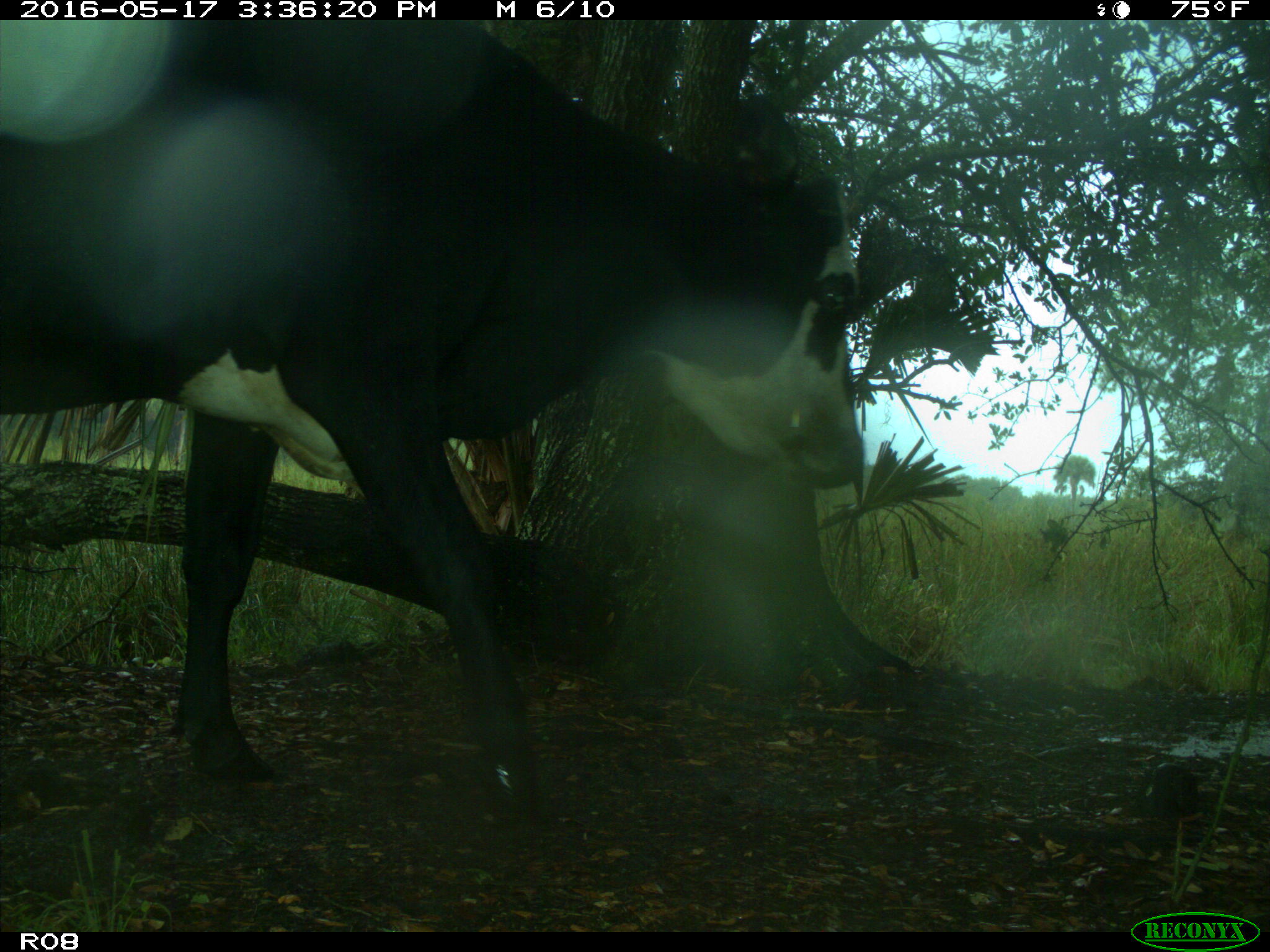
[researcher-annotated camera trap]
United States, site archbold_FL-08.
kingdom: Animalia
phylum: Chordata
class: Mammalia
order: Artiodactyla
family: Bovidae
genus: Bos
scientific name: Bos taurus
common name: domestic cow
Bos taurus (domestic cow).